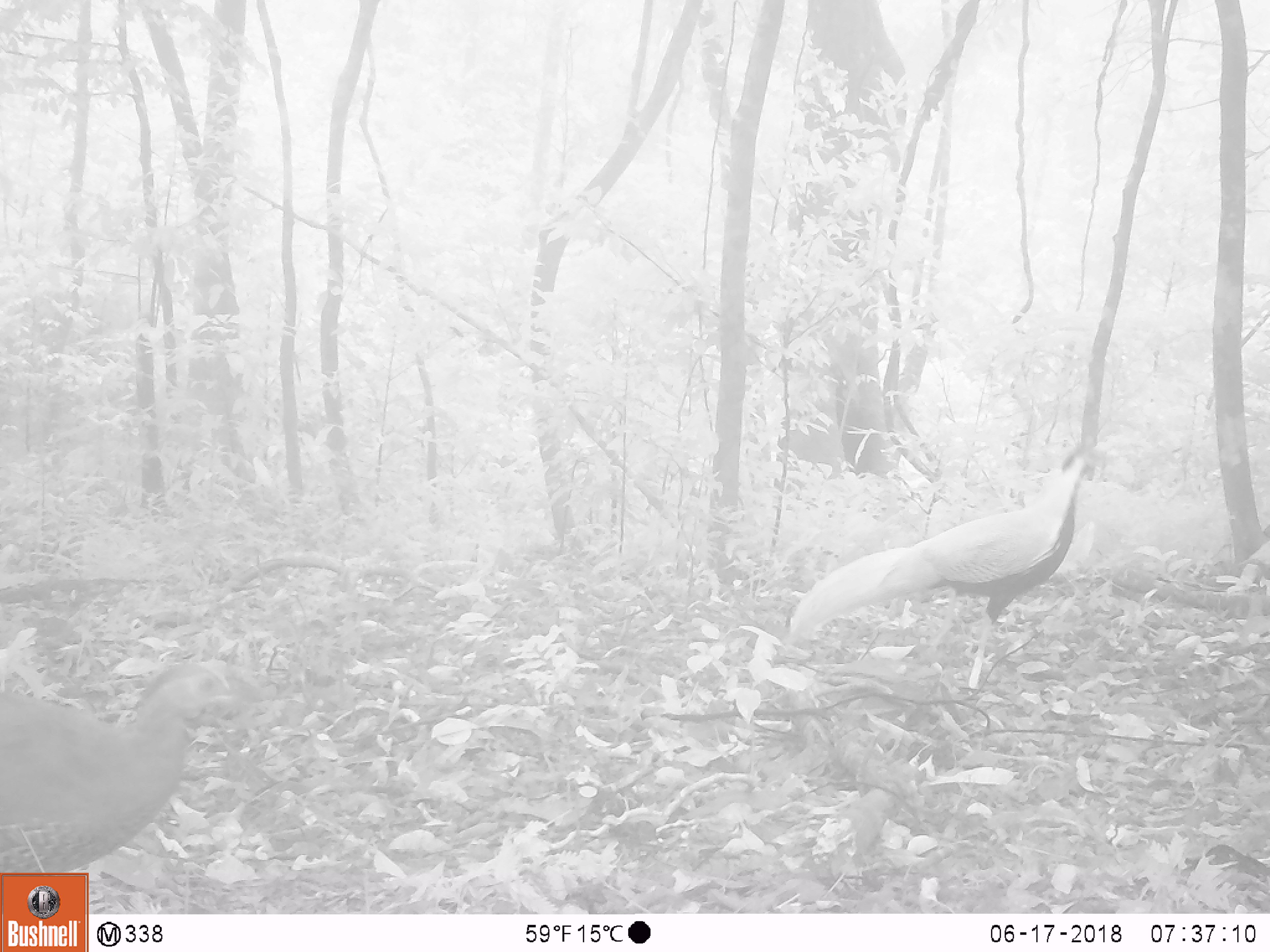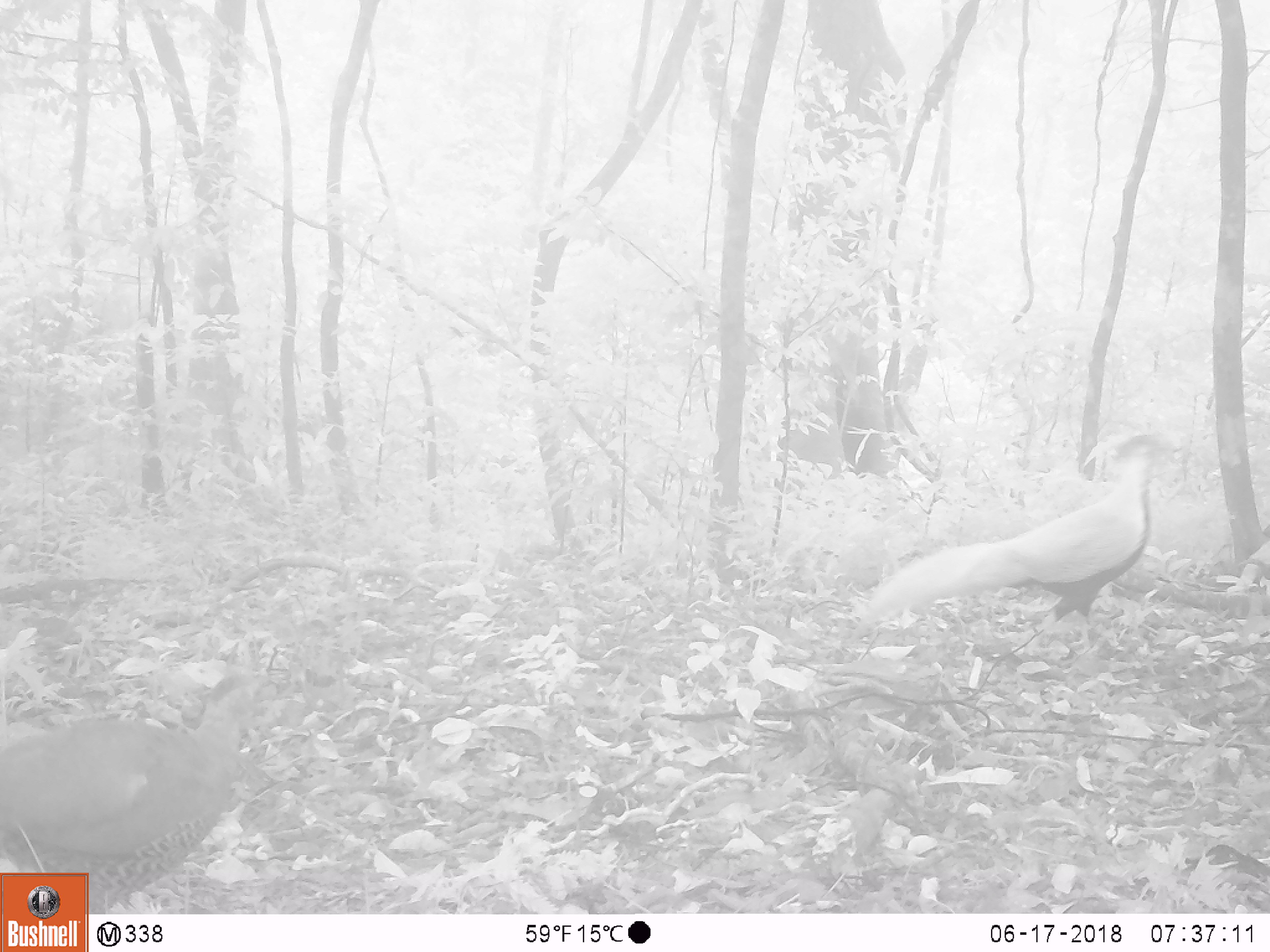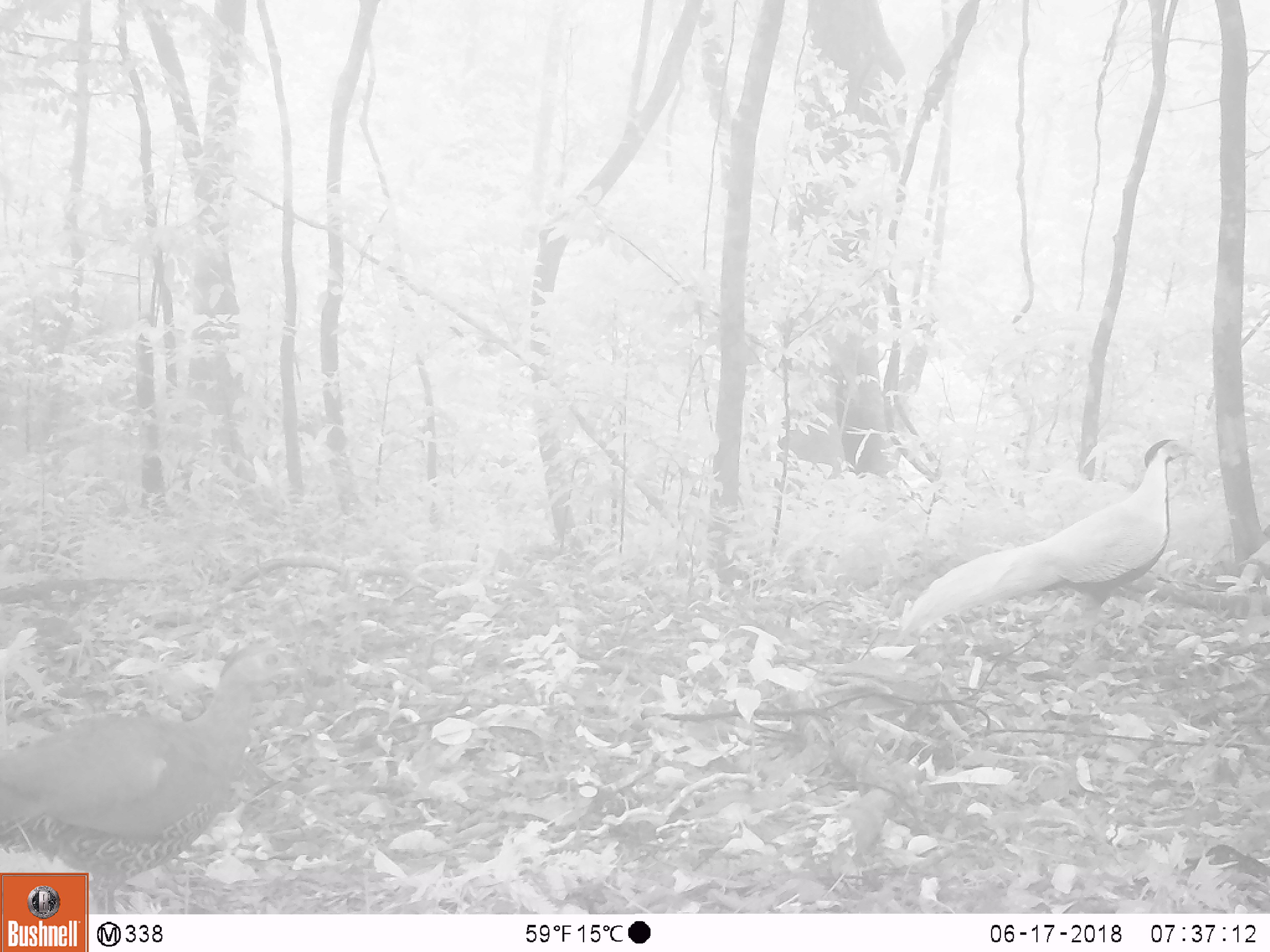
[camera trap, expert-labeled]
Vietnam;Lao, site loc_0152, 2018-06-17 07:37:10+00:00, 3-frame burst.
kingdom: Animalia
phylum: Chordata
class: Aves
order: Galliformes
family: Phasianidae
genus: Lophura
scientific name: Lophura nycthemera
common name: silver pheasant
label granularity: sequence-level